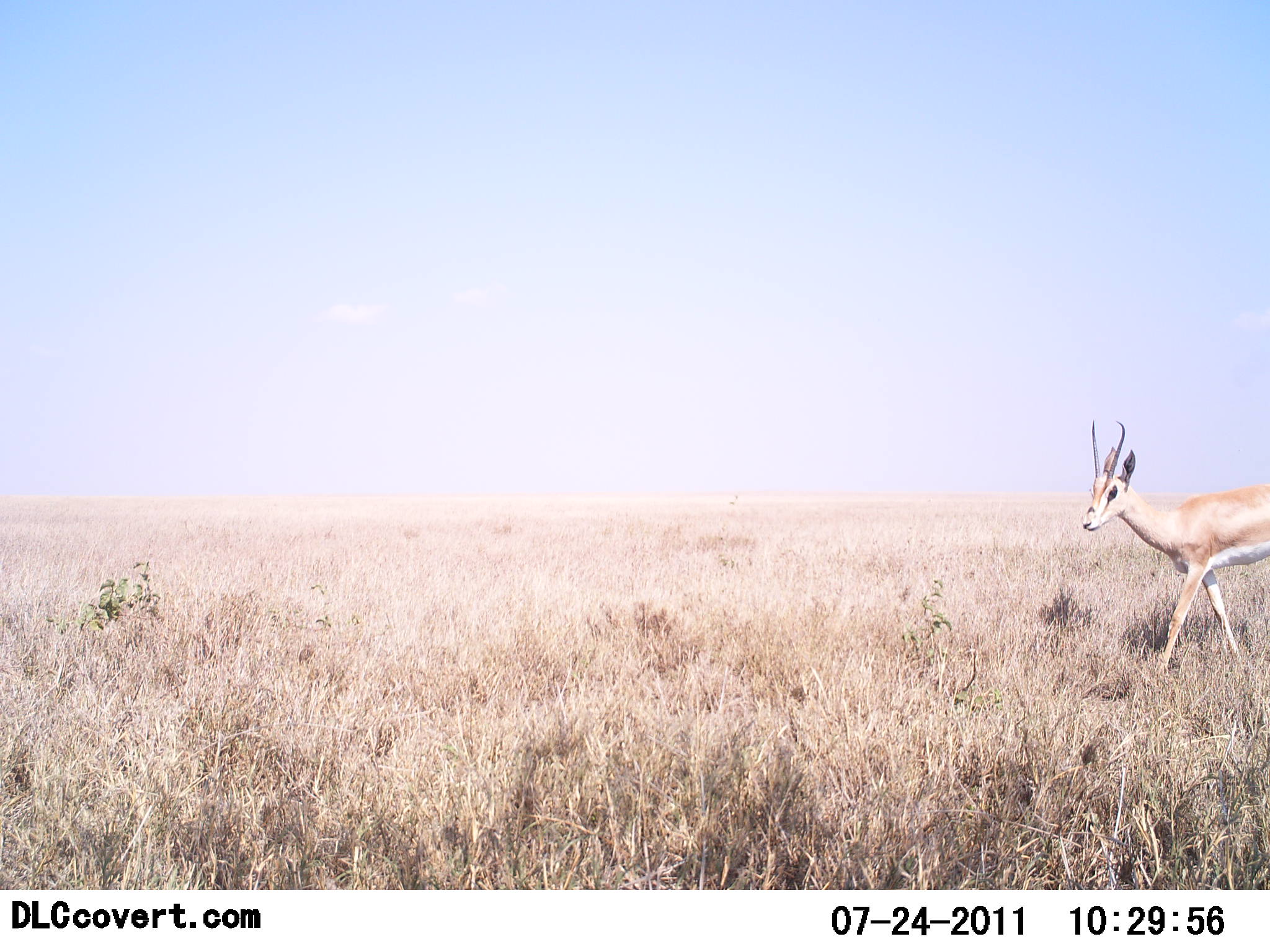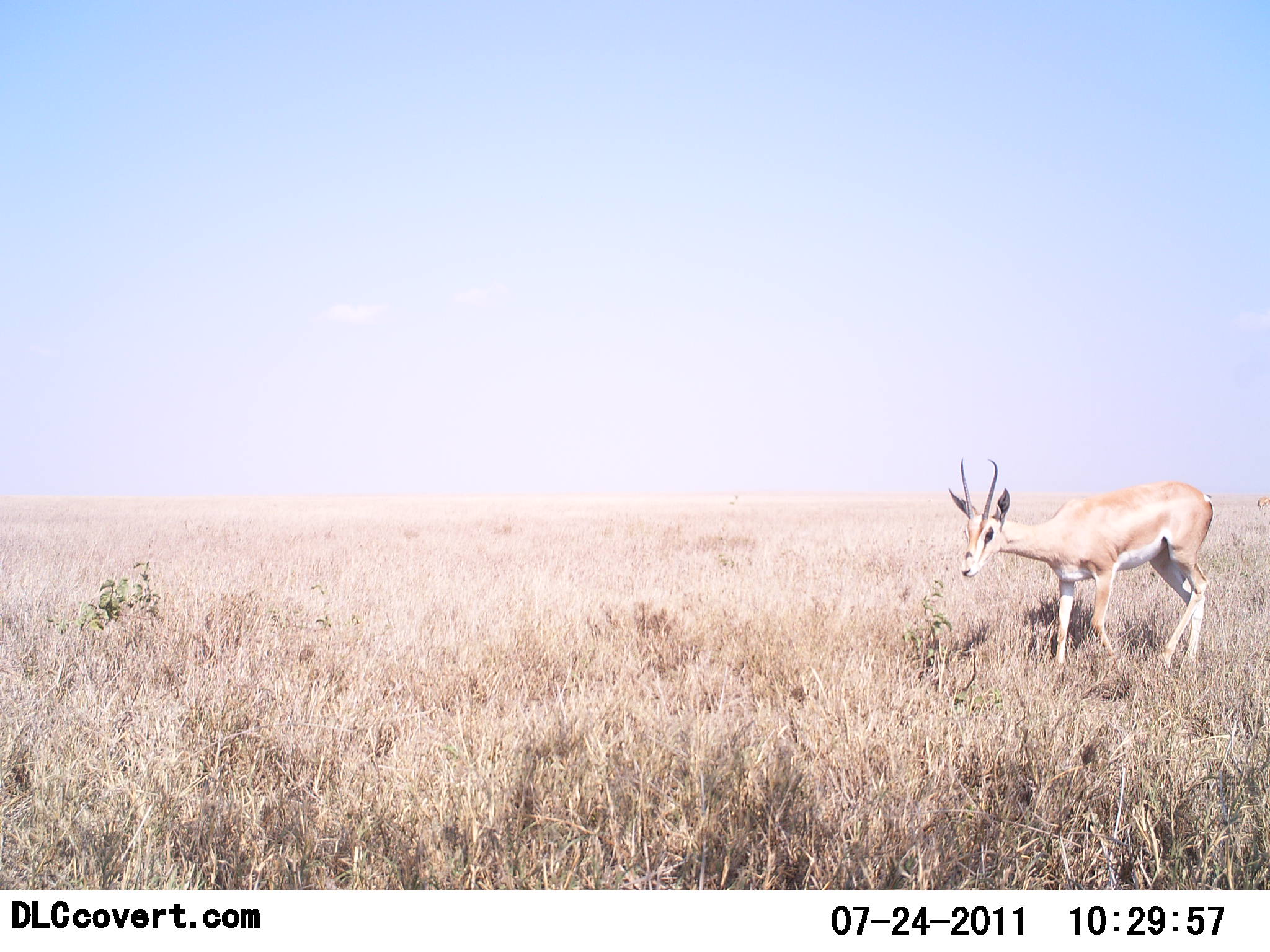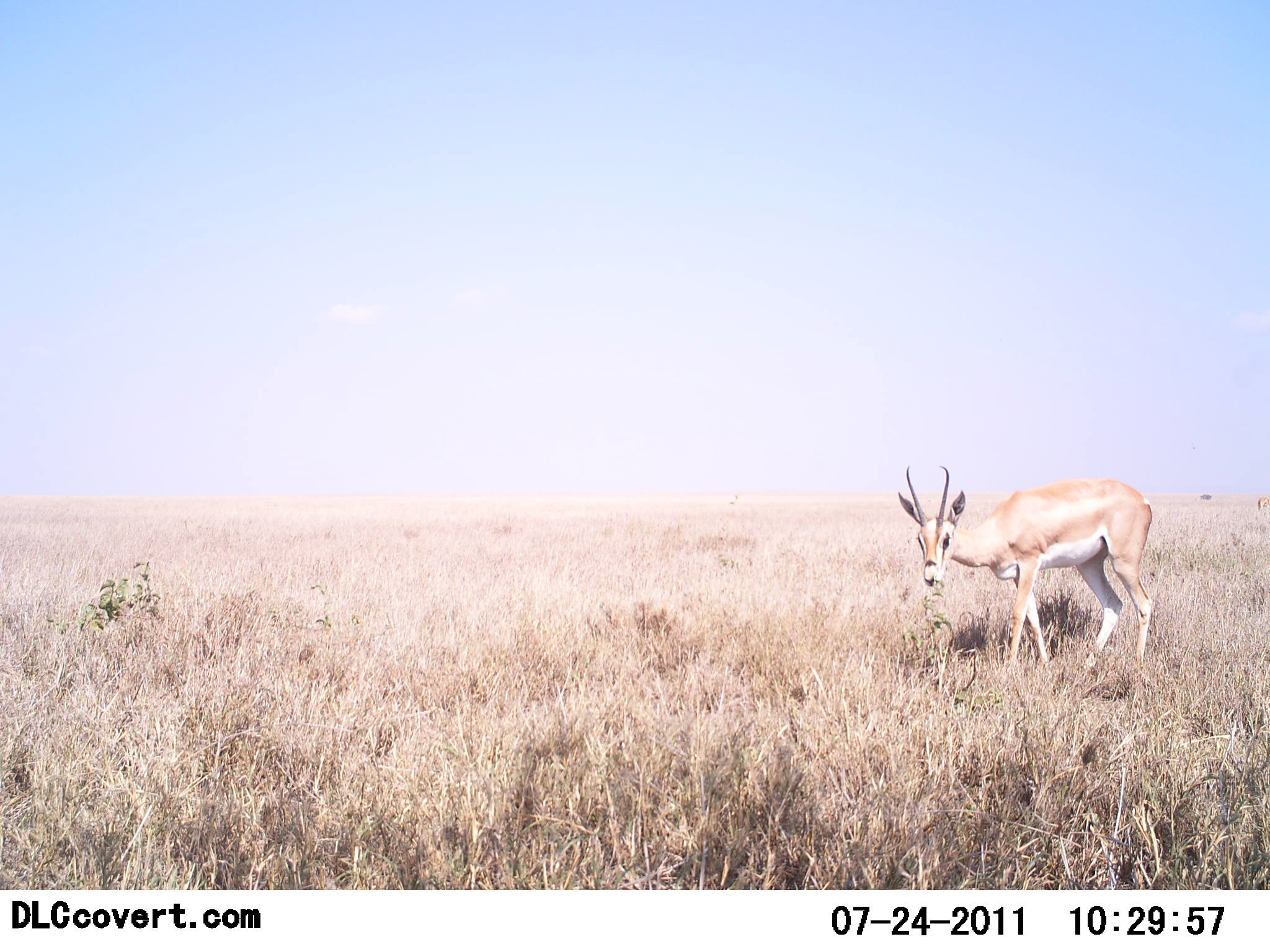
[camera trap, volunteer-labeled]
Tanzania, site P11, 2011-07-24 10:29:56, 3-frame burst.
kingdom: Animalia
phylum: Chordata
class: Mammalia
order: Artiodactyla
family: Bovidae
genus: Nanger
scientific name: Nanger granti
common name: grant's gazelle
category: gazellegrants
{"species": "gazellegrants (grant's gazelle) (Nanger granti)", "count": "1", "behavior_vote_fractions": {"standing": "8%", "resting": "0%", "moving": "92%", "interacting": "0%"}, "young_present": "0%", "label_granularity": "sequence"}